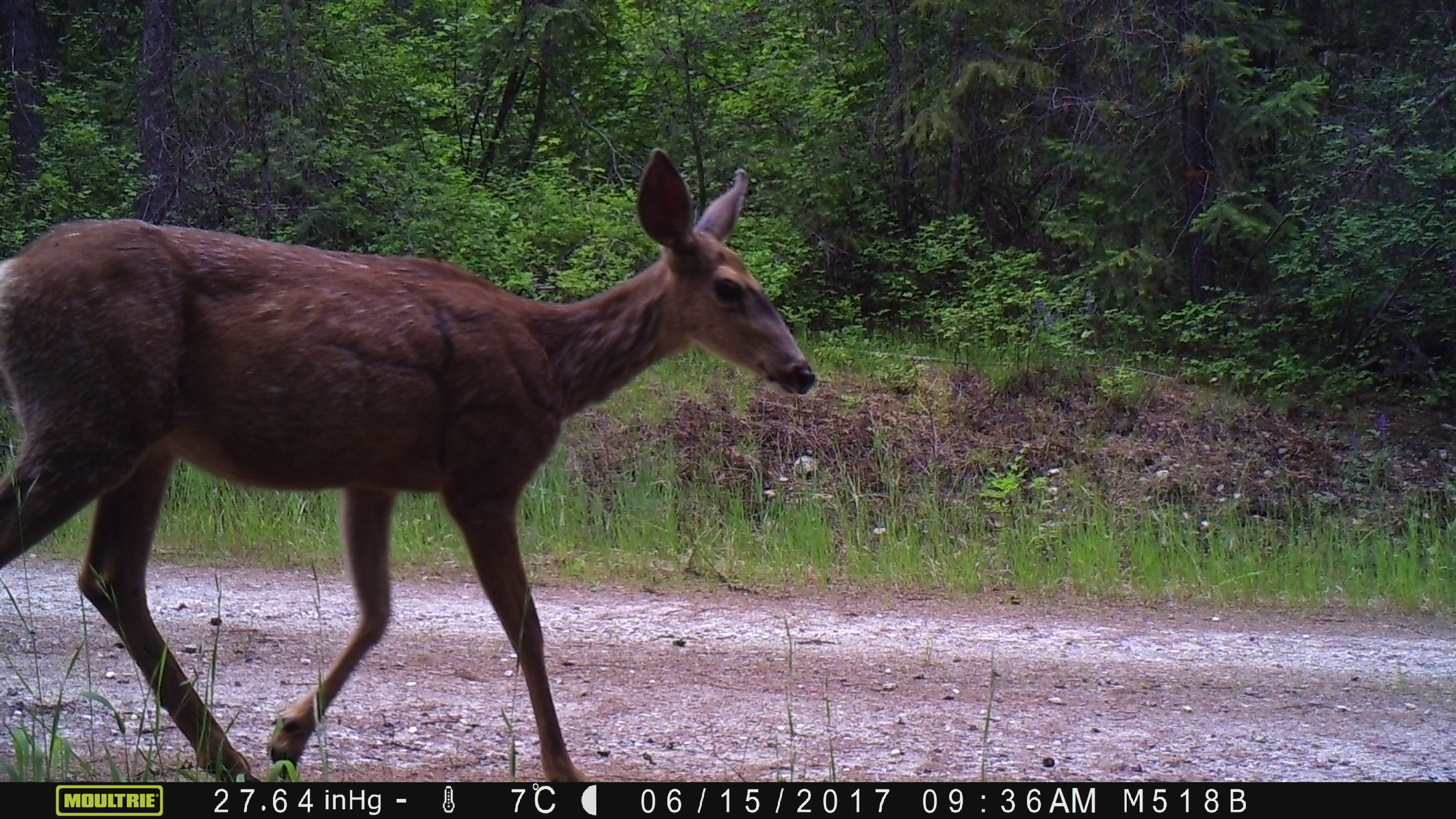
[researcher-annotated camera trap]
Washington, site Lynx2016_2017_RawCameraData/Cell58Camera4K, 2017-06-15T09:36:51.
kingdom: Animalia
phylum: Chordata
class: Mammalia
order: Artiodactyla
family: Cervidae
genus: Odocoileus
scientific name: Odocoileus hemionus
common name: mule deer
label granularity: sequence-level